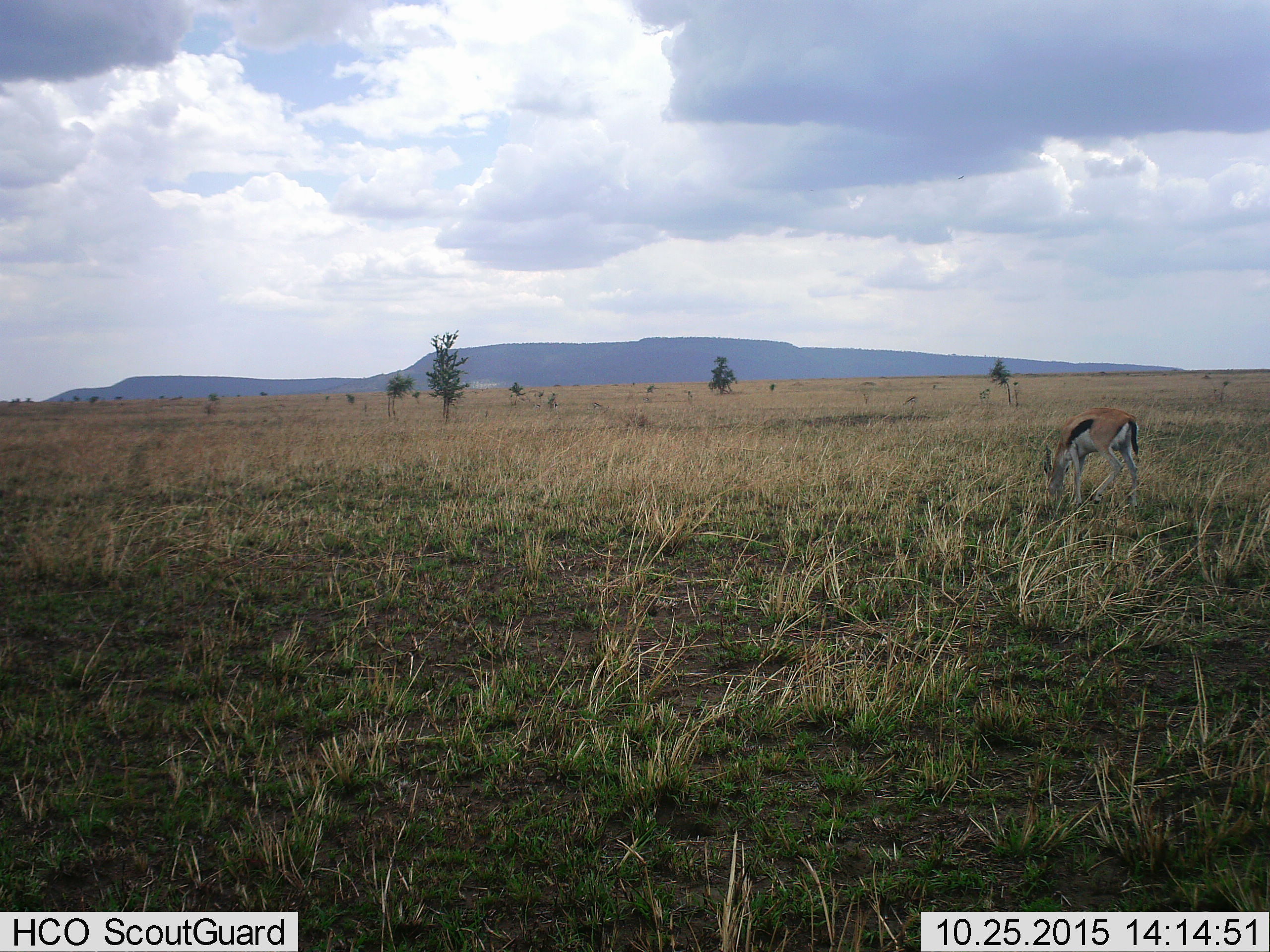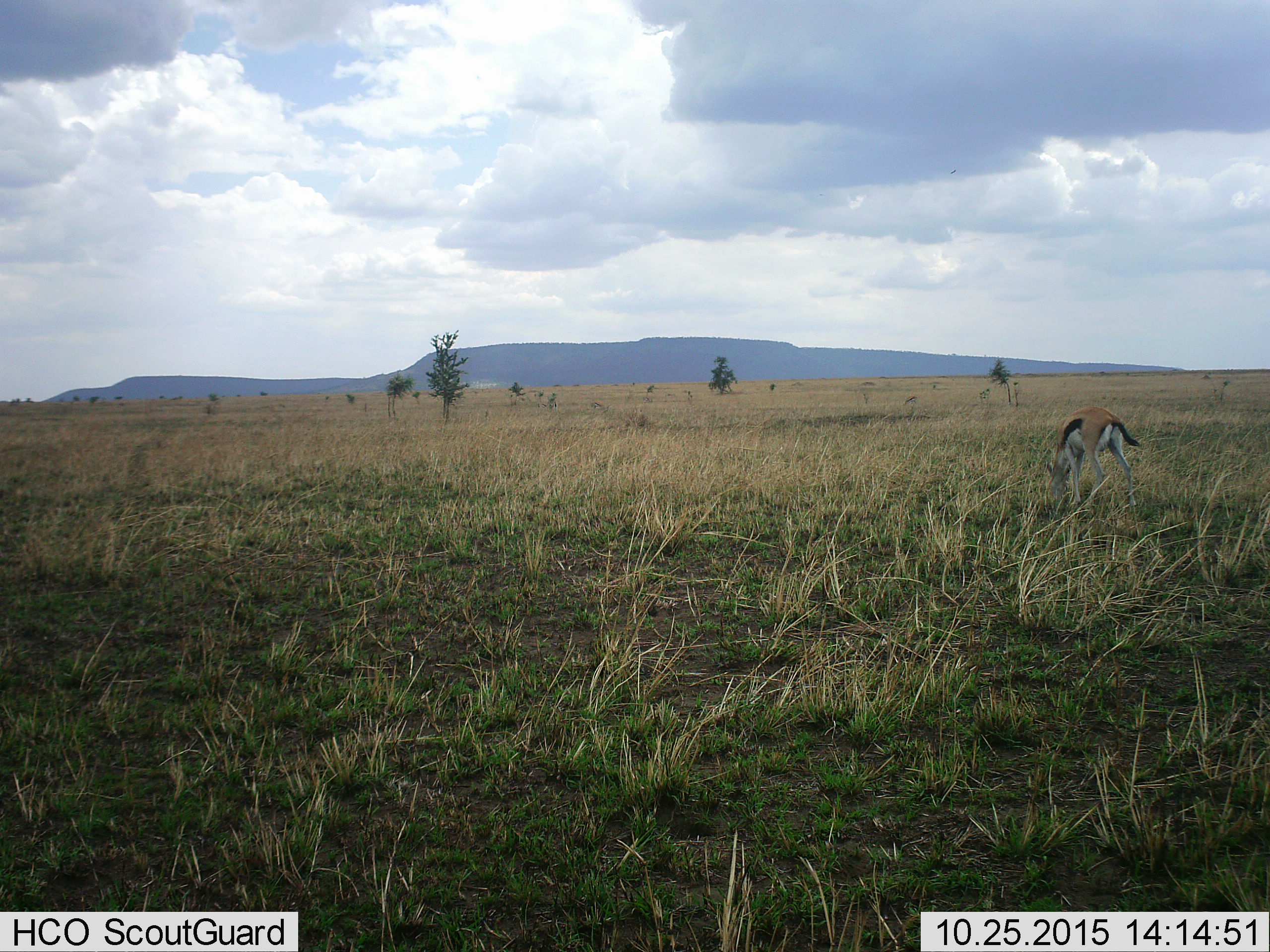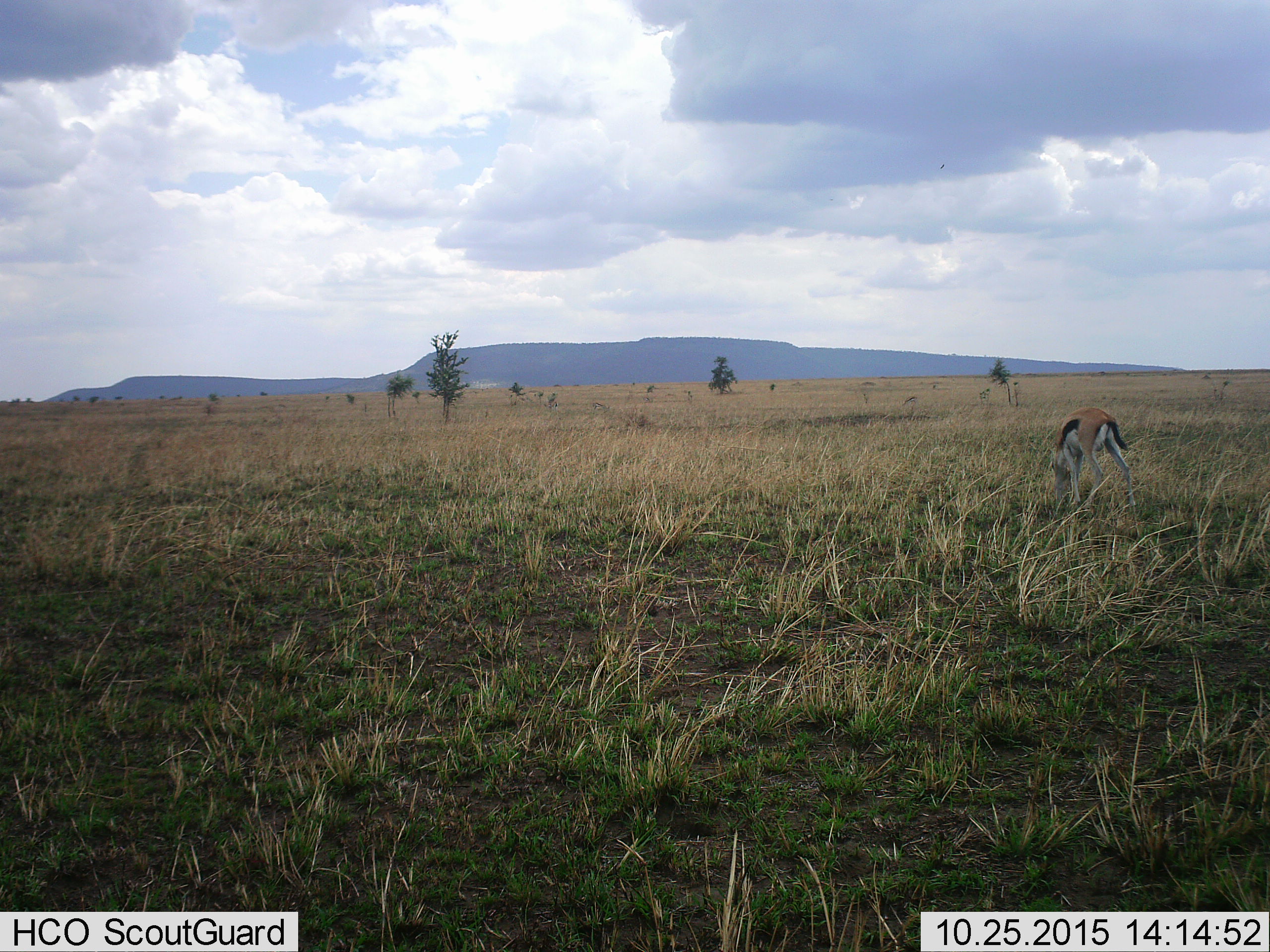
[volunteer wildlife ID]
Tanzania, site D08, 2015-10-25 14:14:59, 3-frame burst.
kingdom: Animalia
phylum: Chordata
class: Mammalia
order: Artiodactyla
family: Bovidae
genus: Eudorcas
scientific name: Eudorcas thomsonii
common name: thomson's gazelle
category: gazellethomsons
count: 1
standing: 14%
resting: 0%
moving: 7%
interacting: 7%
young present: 0%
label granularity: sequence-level